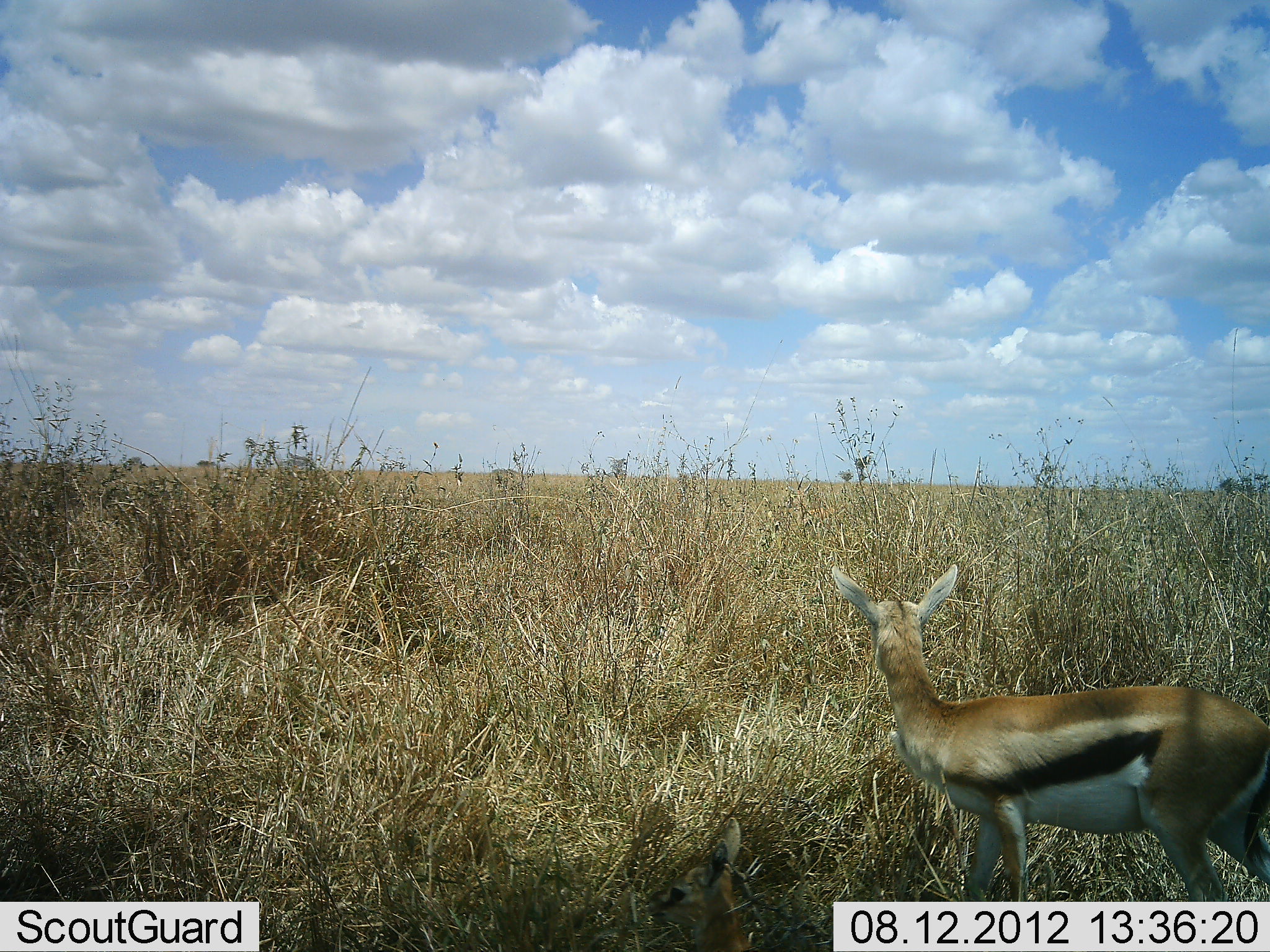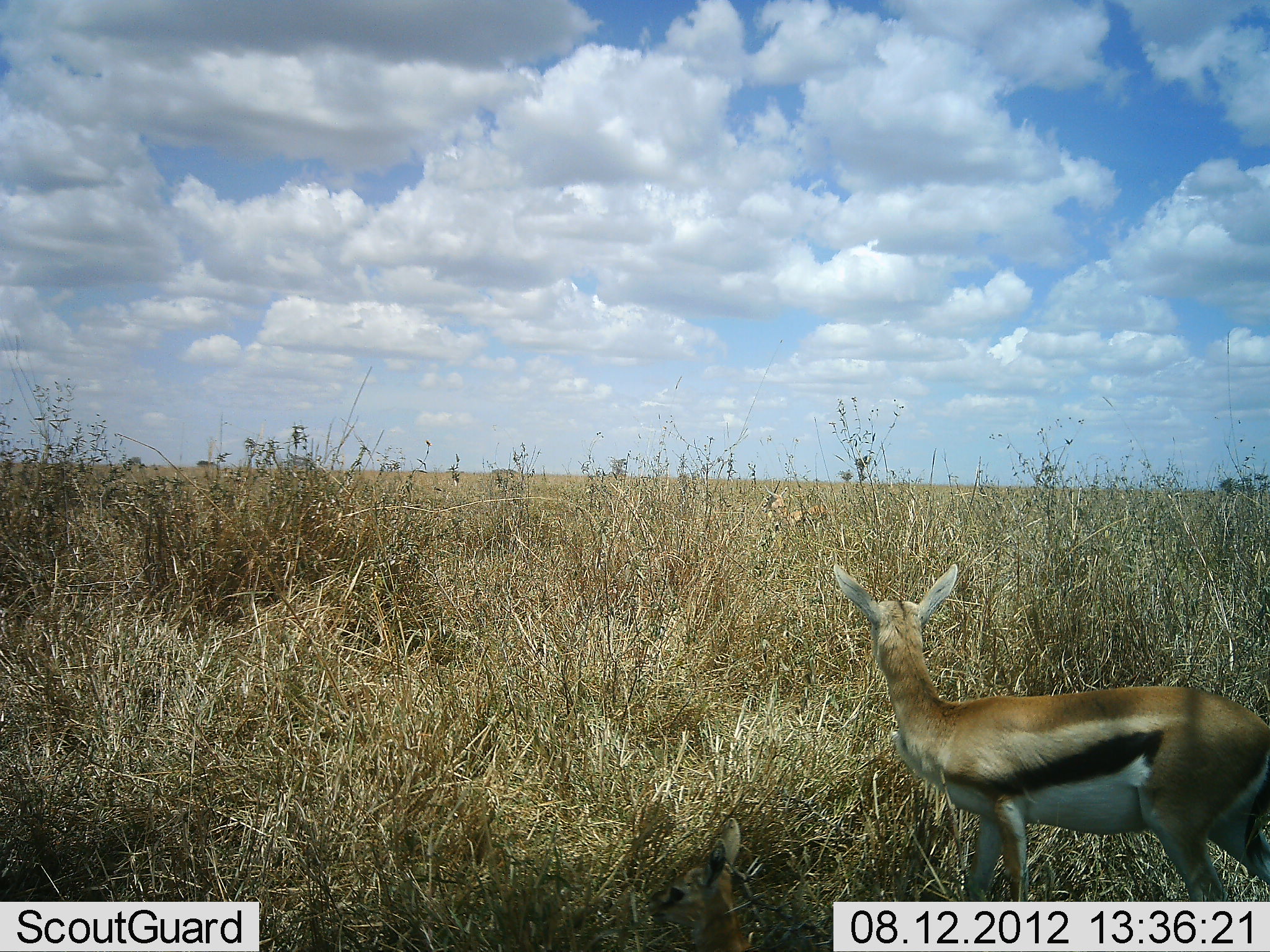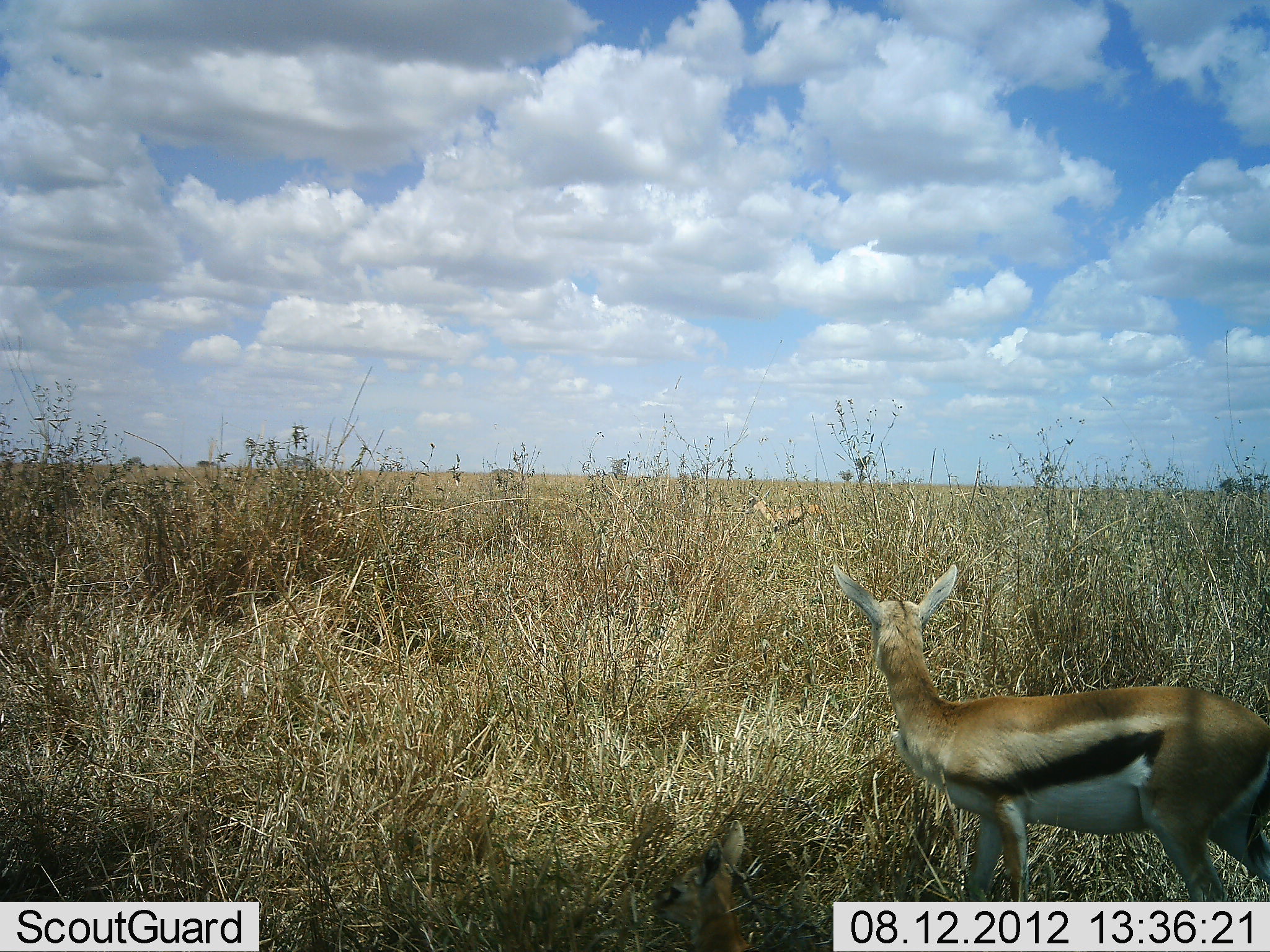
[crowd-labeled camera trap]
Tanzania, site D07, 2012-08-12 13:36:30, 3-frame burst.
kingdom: Animalia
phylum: Chordata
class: Mammalia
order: Artiodactyla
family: Bovidae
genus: Eudorcas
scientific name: Eudorcas thomsonii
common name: thomson's gazelle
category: gazellethomsons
Gazellethomsons (thomson's gazelle) (Eudorcas thomsonii), count 2. Behavior (volunteer vote fractions): standing 90%, resting 10%, moving 70%, interacting 10%. Young present (vote fraction): 0%. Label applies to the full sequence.